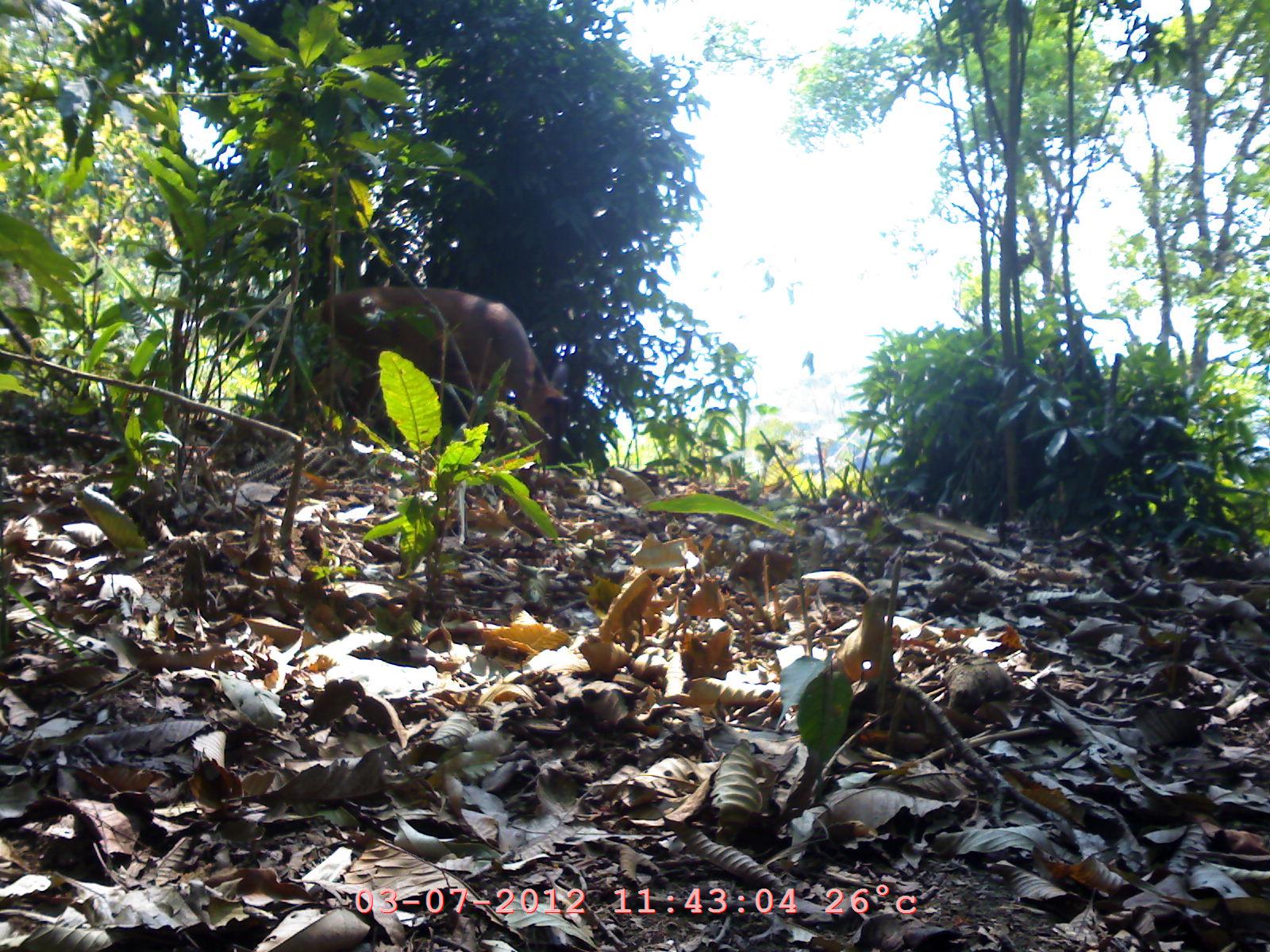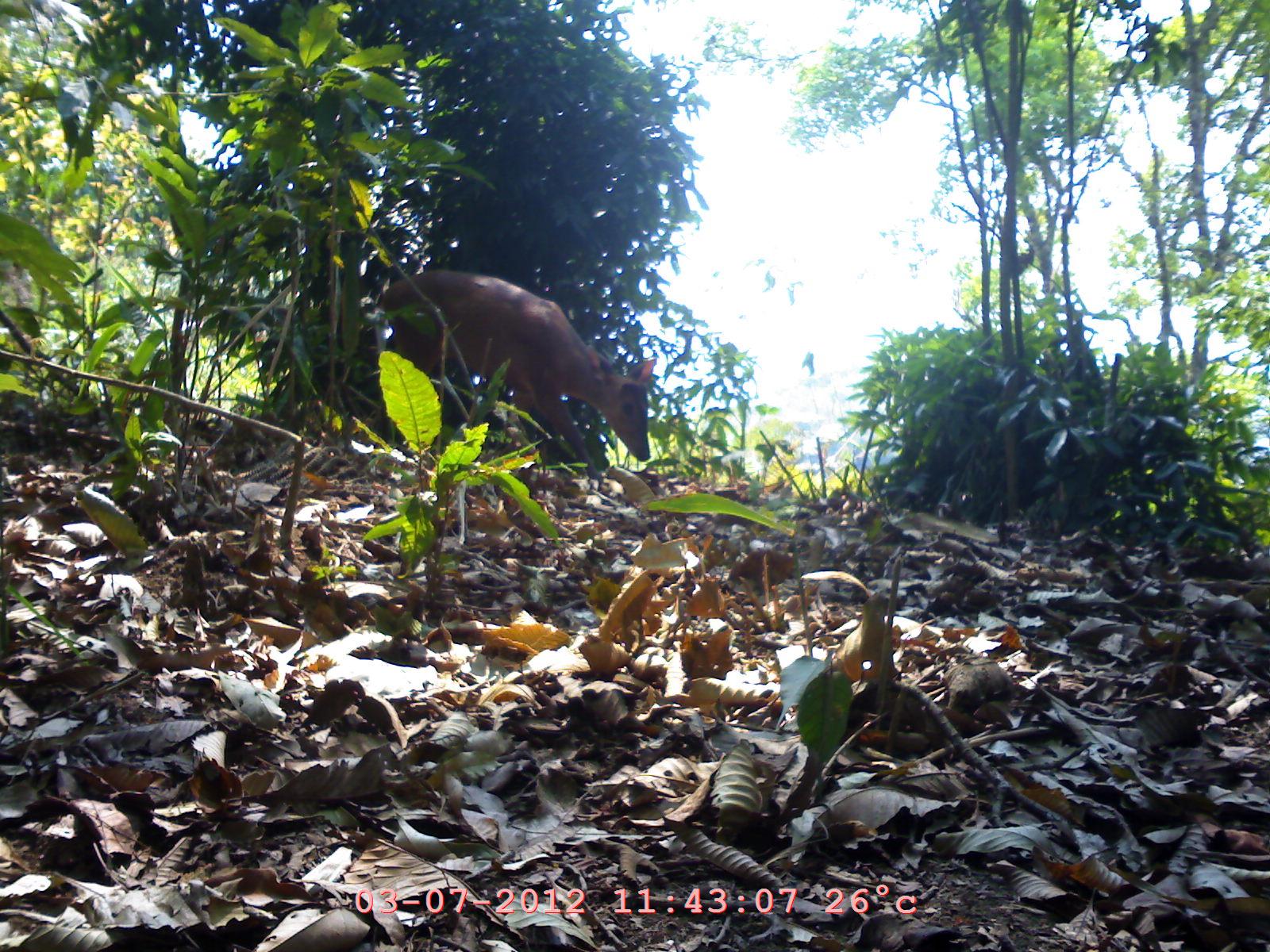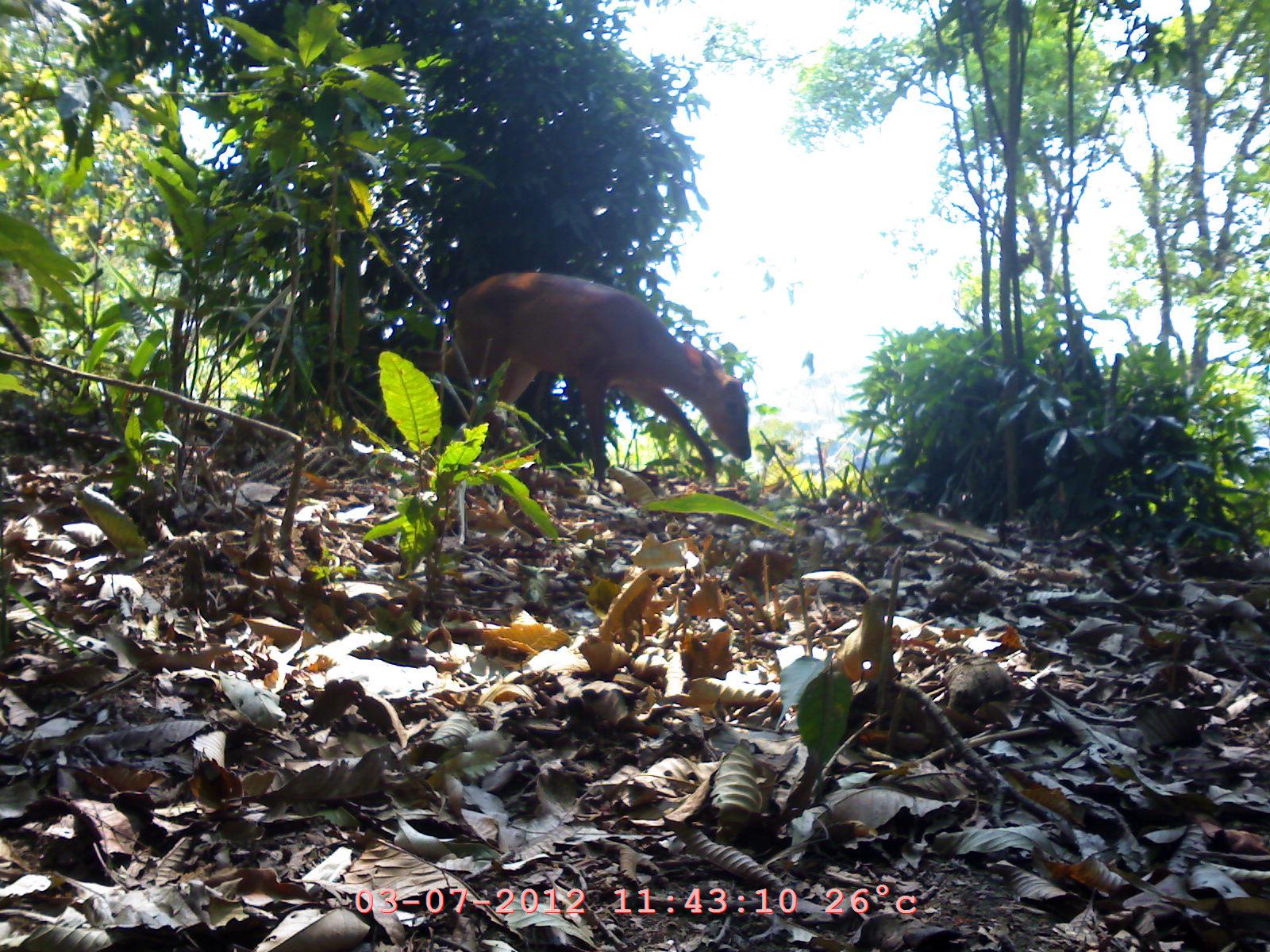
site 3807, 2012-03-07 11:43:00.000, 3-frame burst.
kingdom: Animalia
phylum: Chordata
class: Mammalia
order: Artiodactyla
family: Cervidae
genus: Muntiacus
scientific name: Muntiacus muntjak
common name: southern red muntjac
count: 1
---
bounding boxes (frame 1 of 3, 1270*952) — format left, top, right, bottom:
muntiacus muntjak: 300, 287, 570, 469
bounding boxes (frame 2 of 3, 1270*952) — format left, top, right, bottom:
muntiacus muntjak: 373, 272, 657, 480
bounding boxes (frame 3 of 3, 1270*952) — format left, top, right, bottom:
muntiacus muntjak: 434, 270, 753, 487